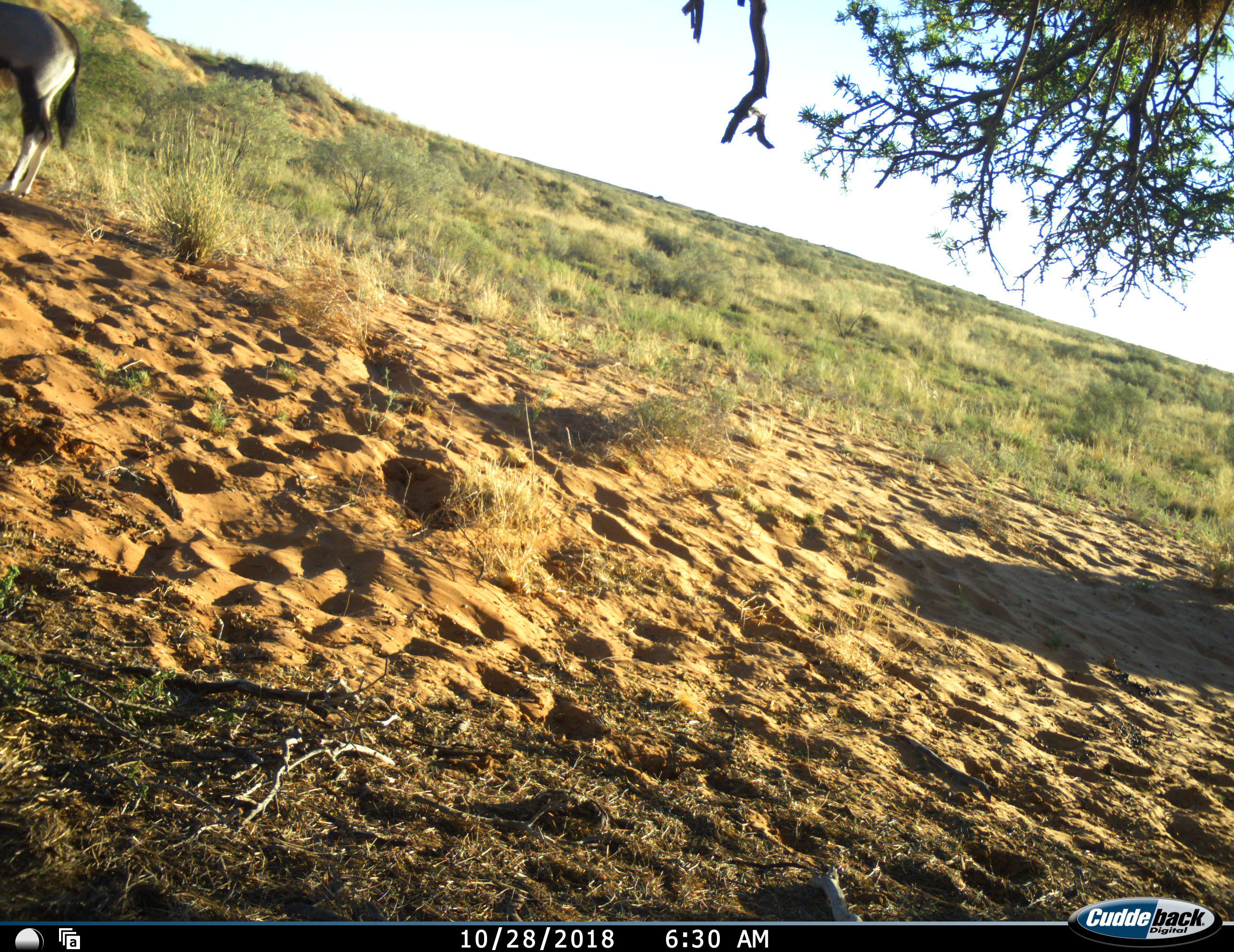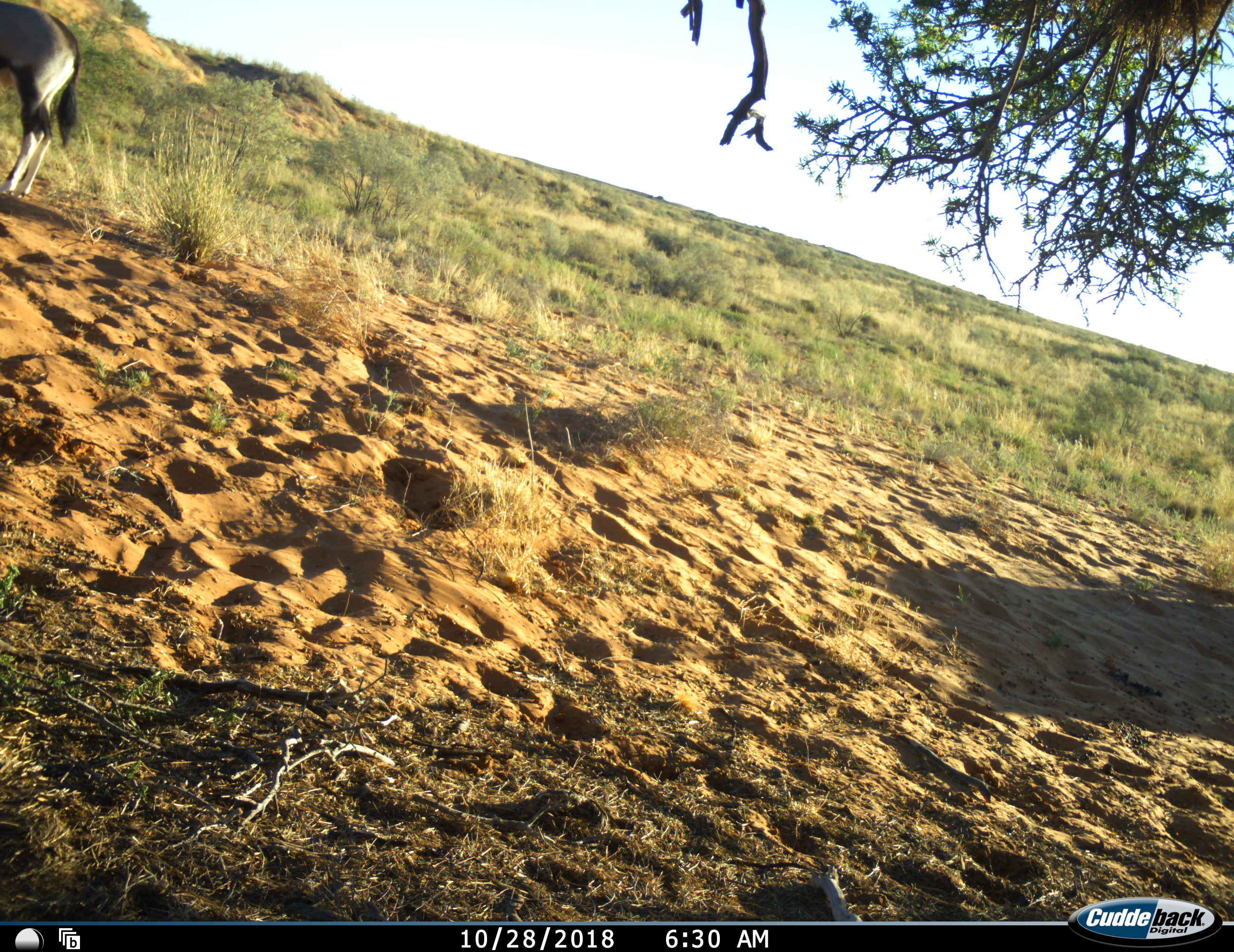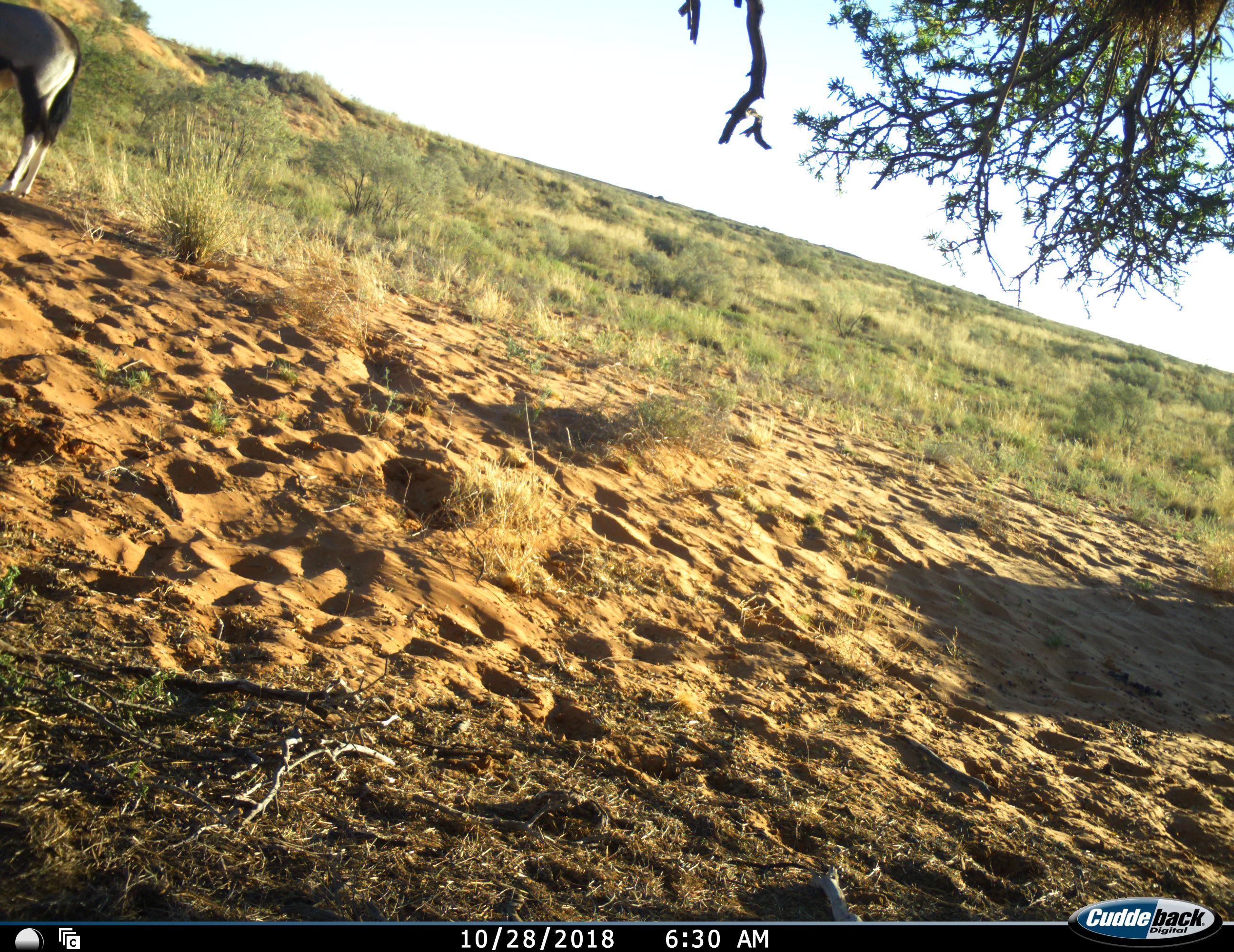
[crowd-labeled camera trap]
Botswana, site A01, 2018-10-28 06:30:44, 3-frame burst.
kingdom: Animalia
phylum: Chordata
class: Mammalia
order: Artiodactyla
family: Bovidae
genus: Oryx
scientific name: Oryx gazella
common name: gemsbok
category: gemsbokoryx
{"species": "gemsbokoryx (gemsbok) (Oryx gazella)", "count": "1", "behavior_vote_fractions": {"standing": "100%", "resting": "0%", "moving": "0%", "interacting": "0%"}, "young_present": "0%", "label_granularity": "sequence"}